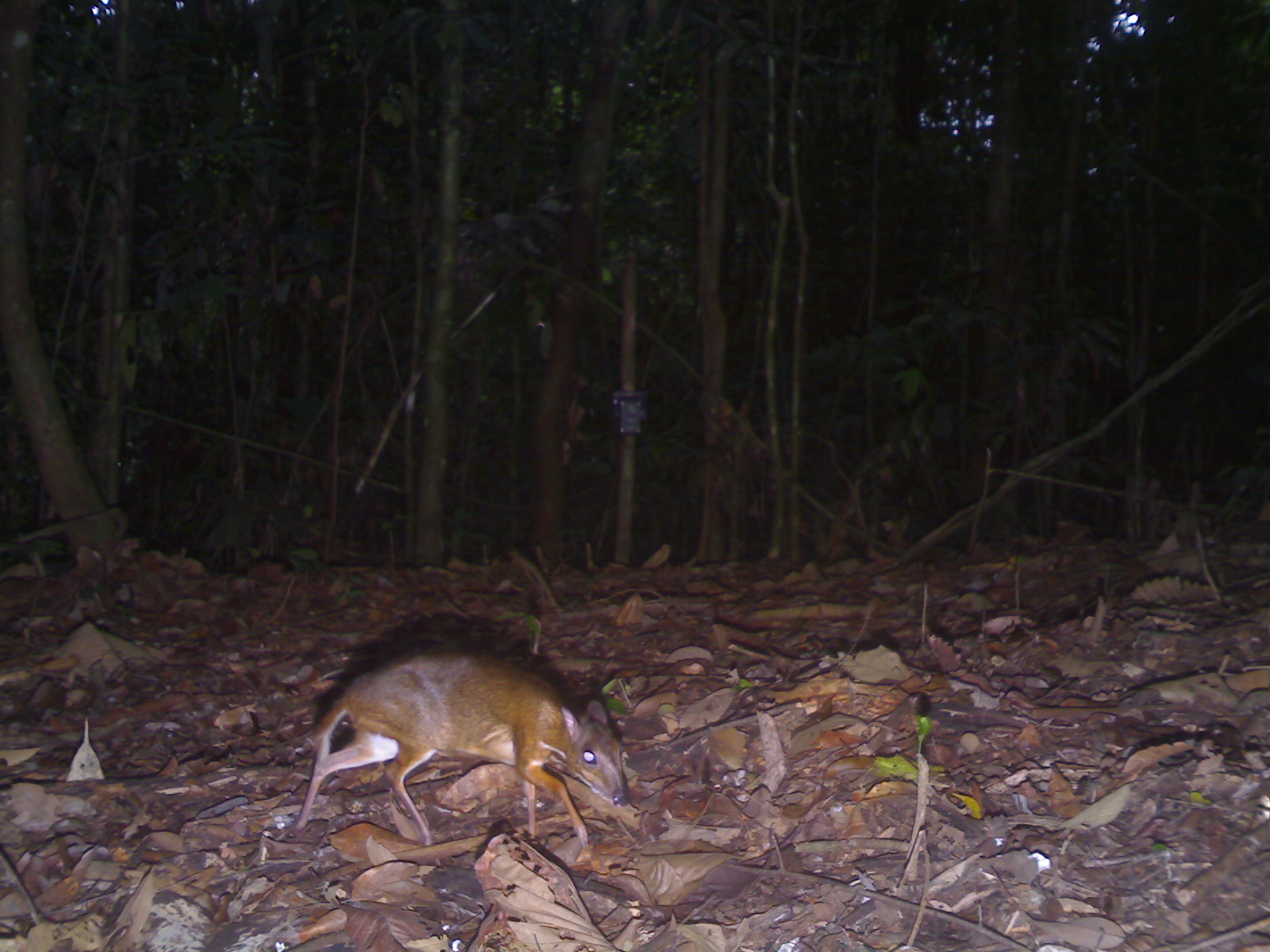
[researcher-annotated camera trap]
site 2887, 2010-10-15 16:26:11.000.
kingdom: Animalia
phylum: Chordata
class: Mammalia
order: Artiodactyla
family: Tragulidae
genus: Tragulus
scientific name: Tragulus kanchil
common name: lesser oriental chevrotain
Tragulus kanchil (lesser oriental chevrotain), count 1.